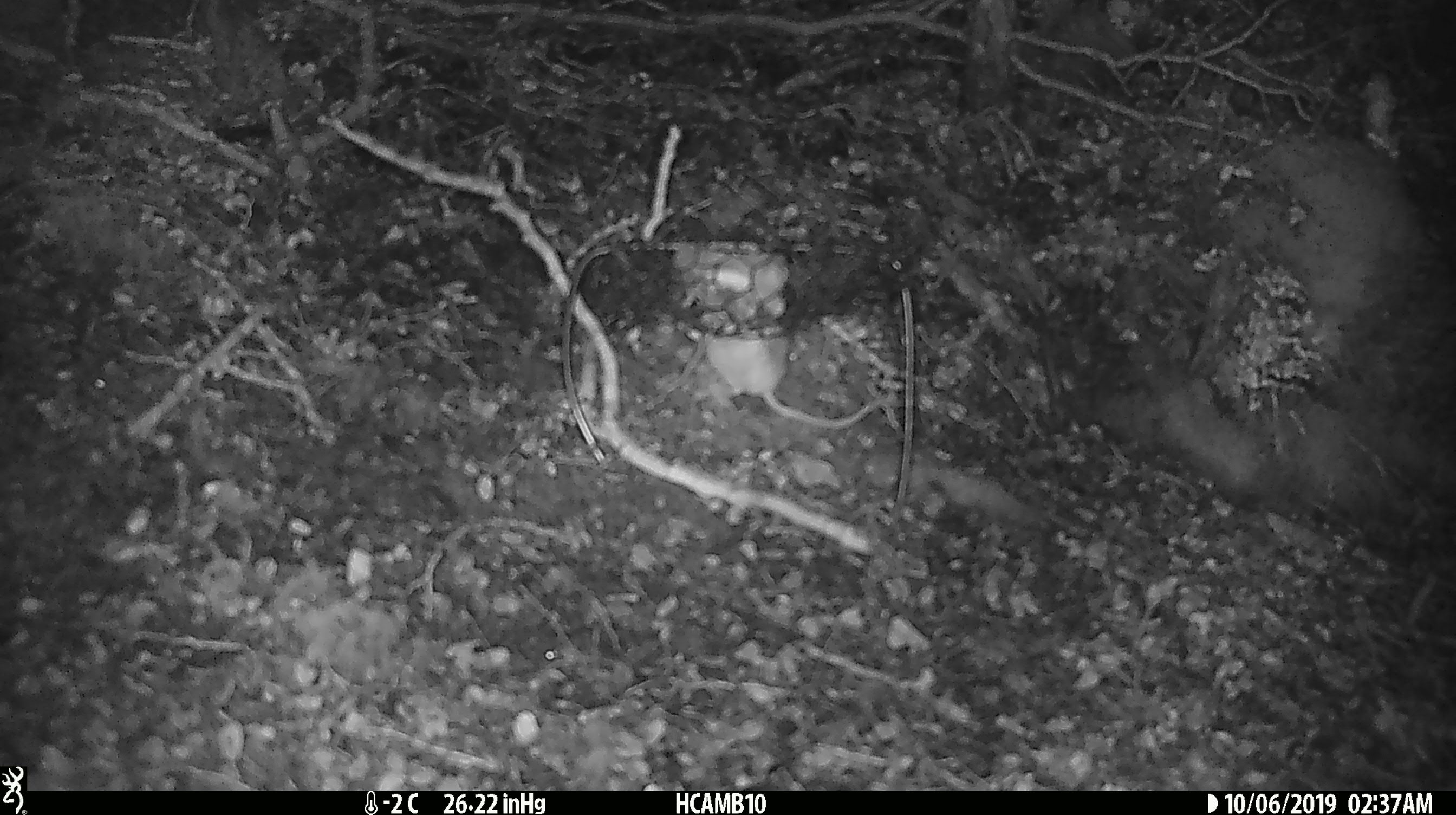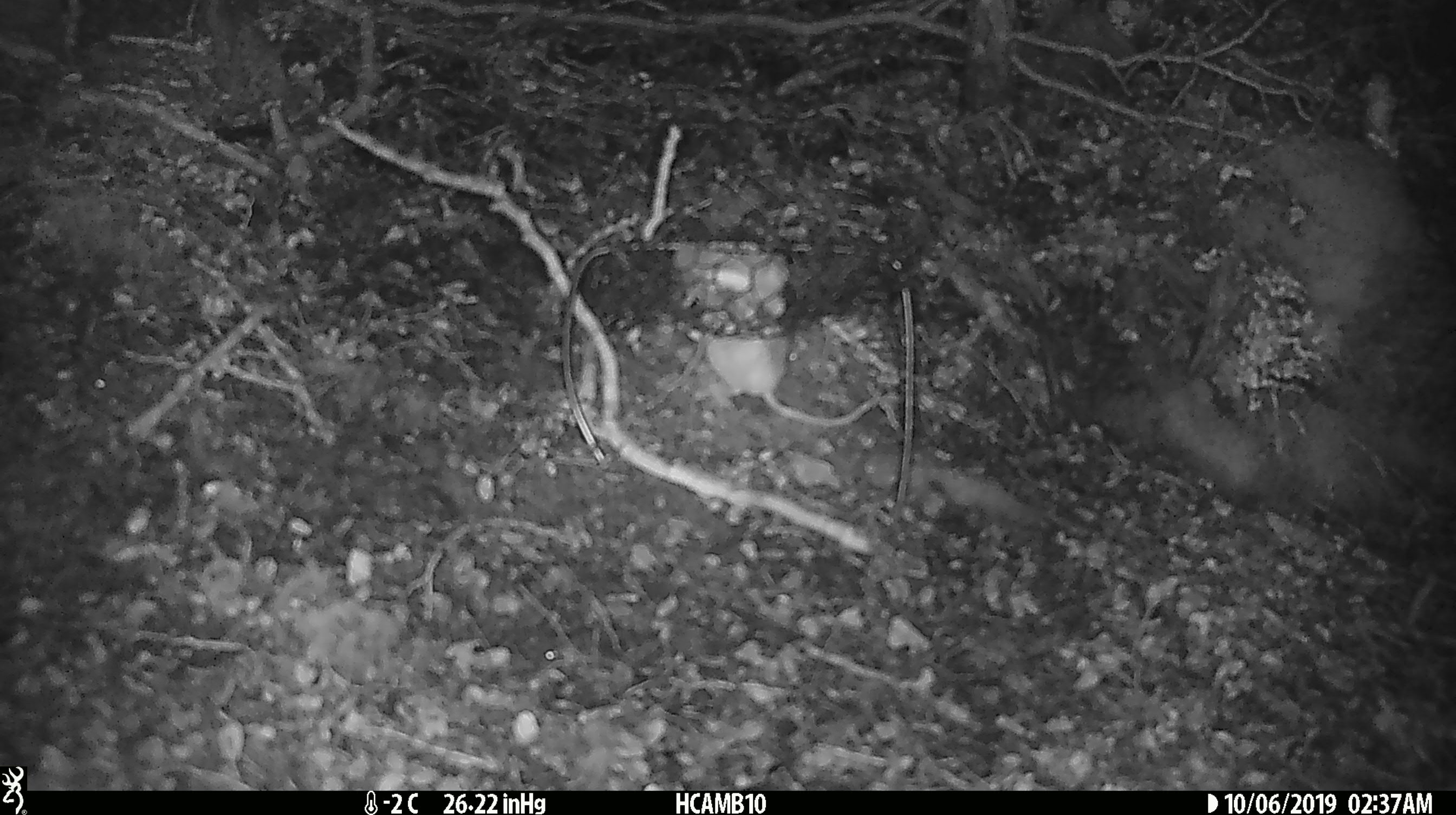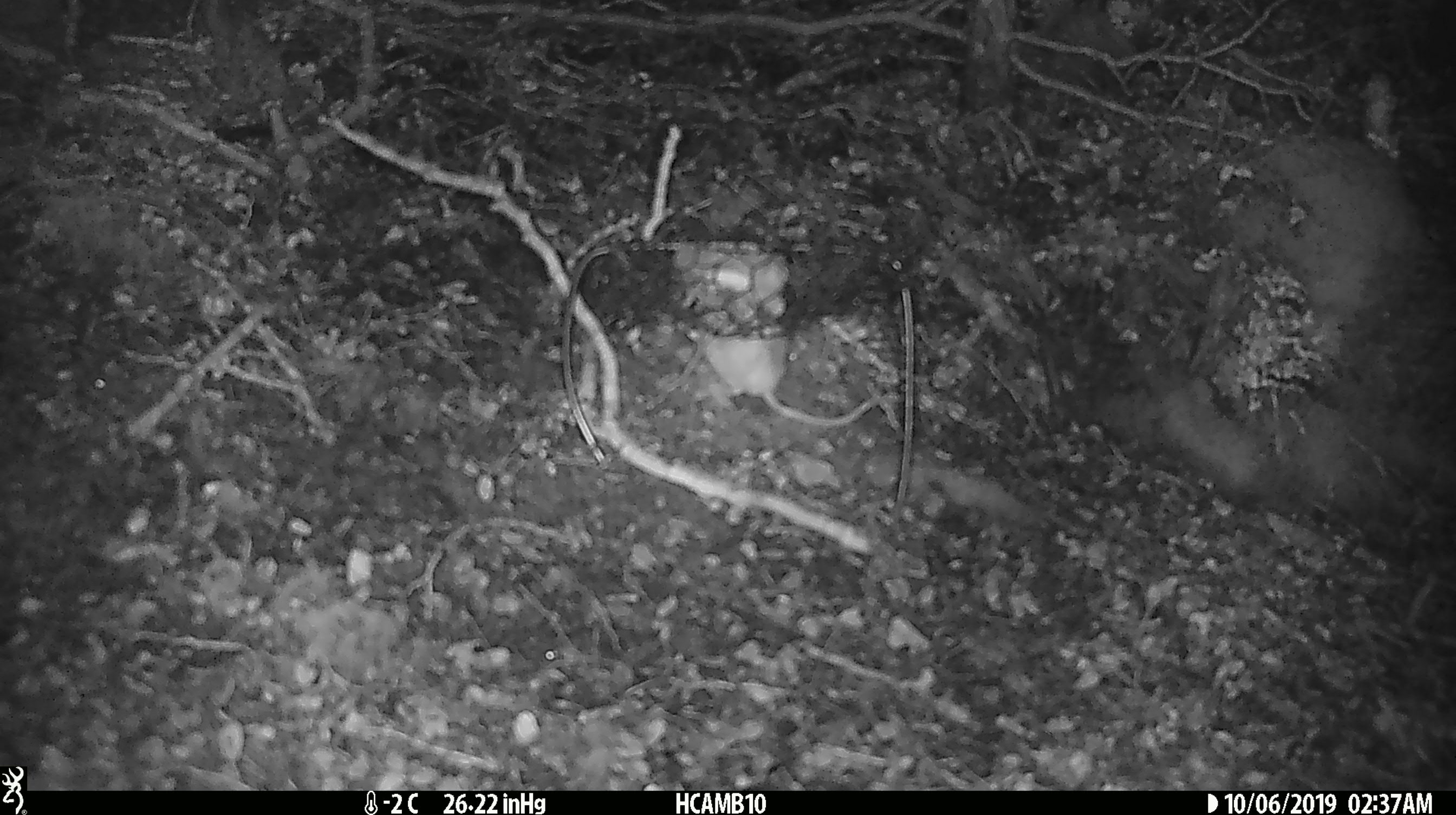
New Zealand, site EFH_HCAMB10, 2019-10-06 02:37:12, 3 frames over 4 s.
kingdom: Animalia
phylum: Chordata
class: Mammalia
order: Rodentia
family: Muridae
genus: Mus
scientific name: Mus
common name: mouse